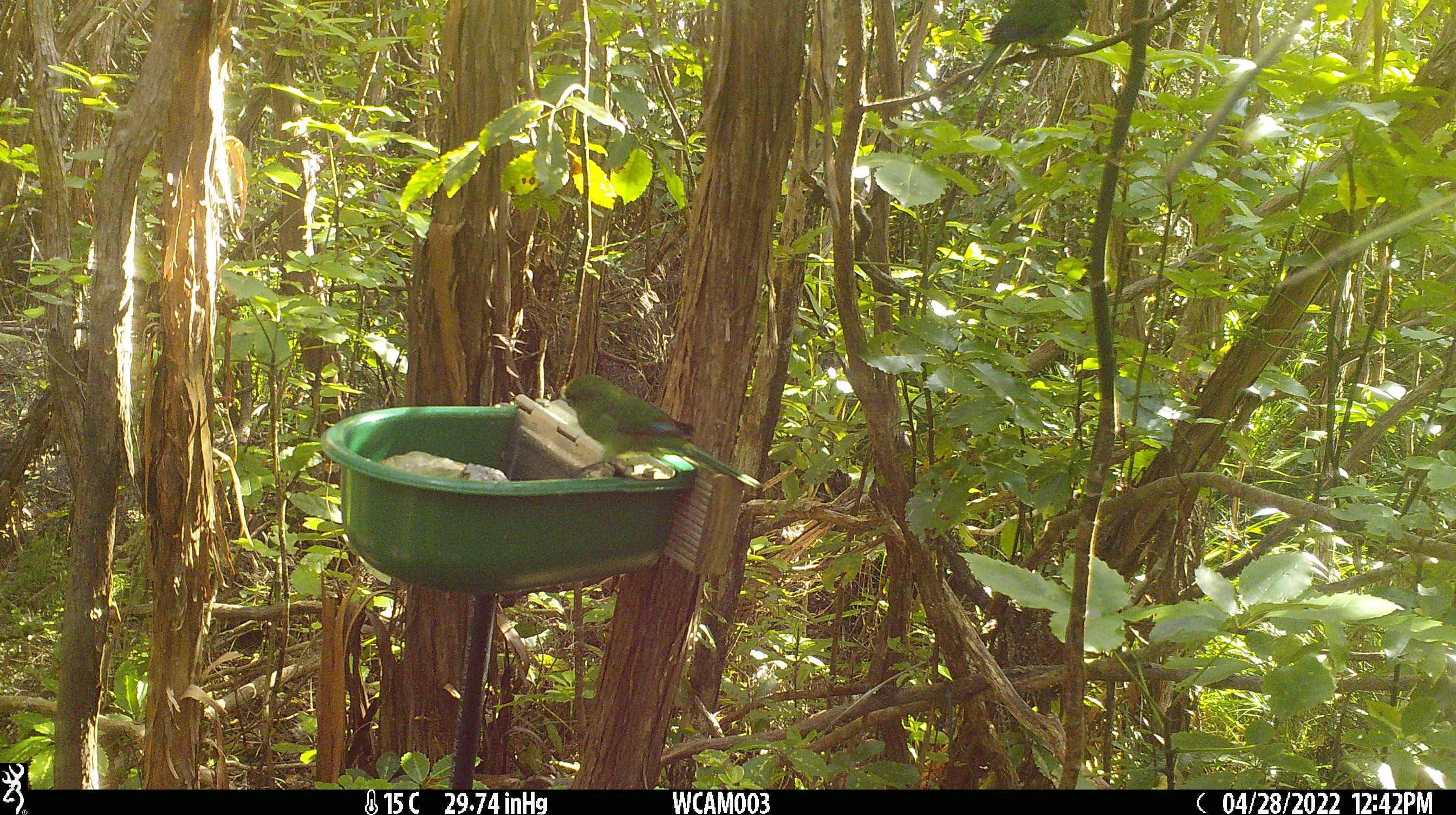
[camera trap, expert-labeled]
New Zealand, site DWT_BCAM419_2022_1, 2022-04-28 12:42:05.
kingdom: Animalia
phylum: Chordata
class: Aves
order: Psittaciformes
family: Psittaculidae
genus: Cyanoramphus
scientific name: Cyanoramphus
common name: parakeet